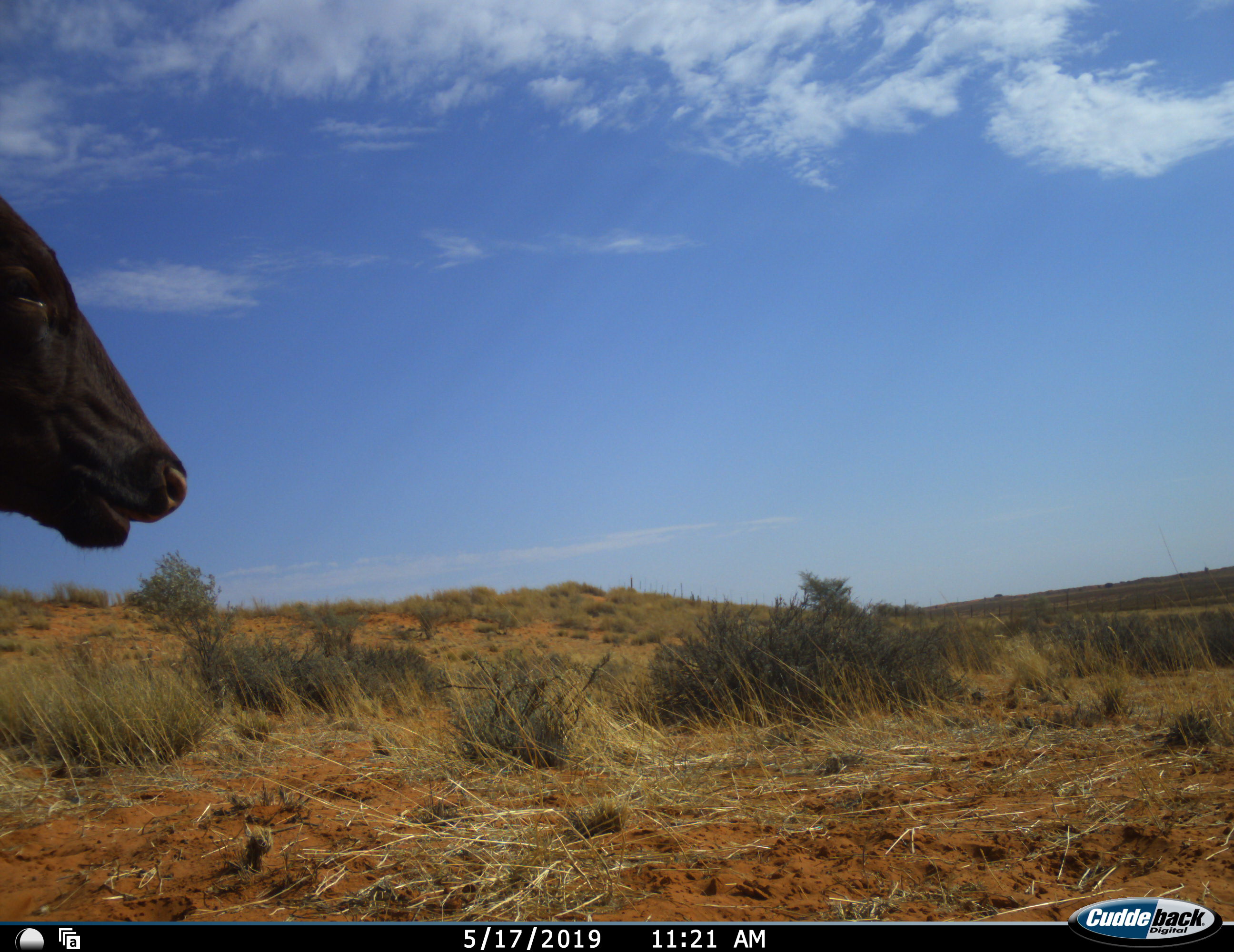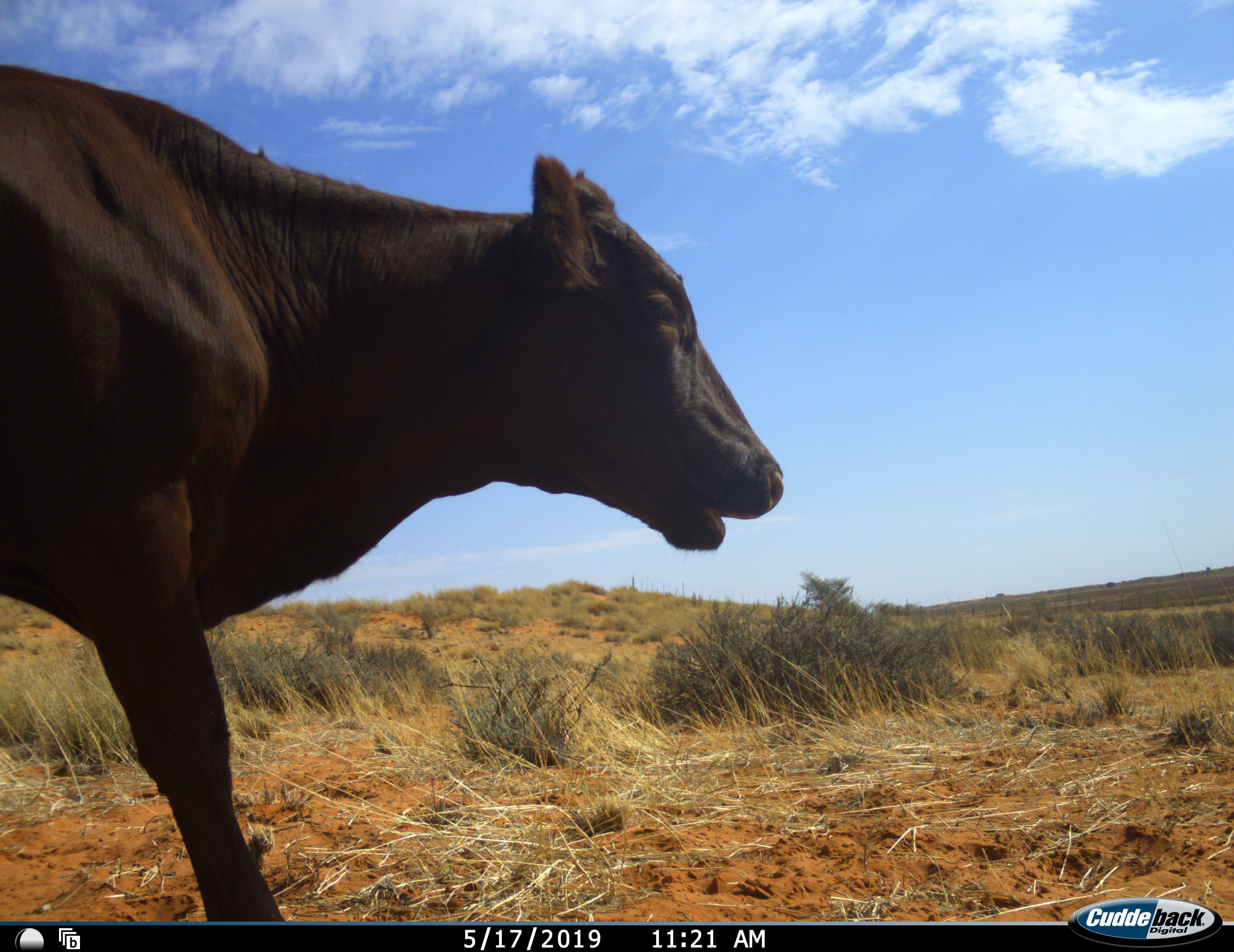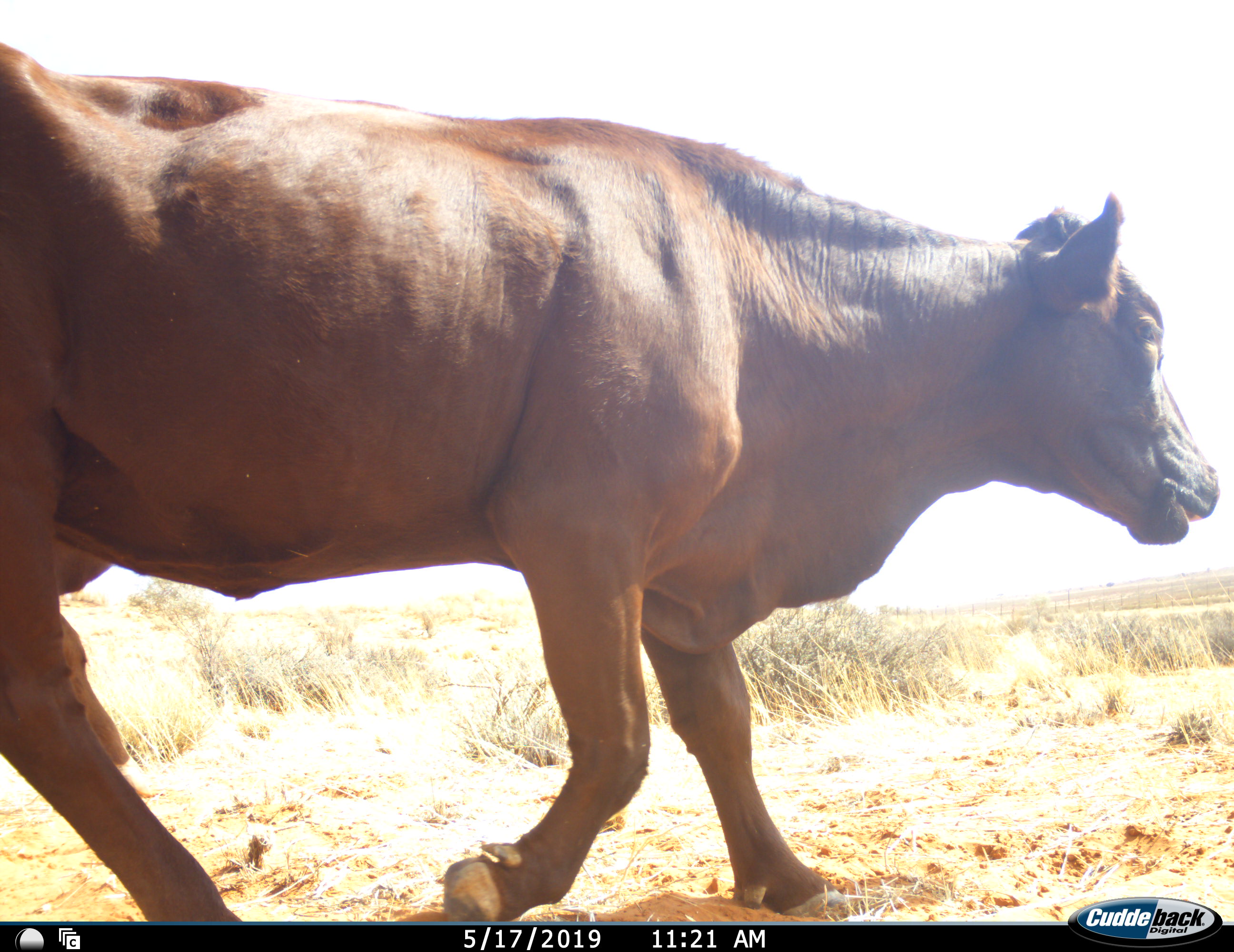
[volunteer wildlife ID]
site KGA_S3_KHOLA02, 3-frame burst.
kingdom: Animalia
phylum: Chordata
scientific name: Vertebrata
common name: domestic animal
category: domesticanimal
Domesticanimal (domestic animal) (Vertebrata), count 1. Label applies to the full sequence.